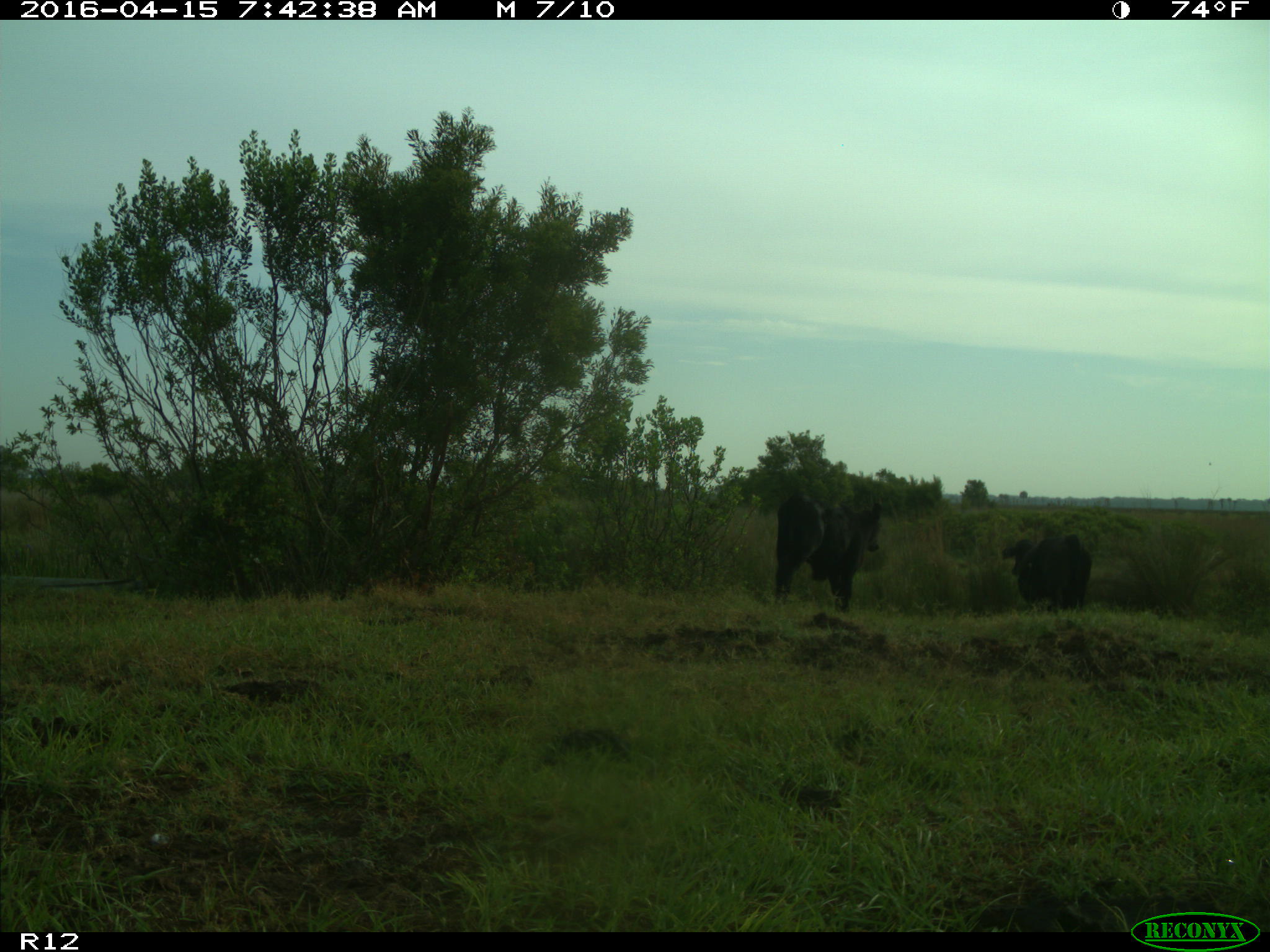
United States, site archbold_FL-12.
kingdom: Animalia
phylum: Chordata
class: Mammalia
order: Artiodactyla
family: Bovidae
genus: Bos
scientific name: Bos taurus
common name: domestic cow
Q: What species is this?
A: Bos taurus (domestic cow).